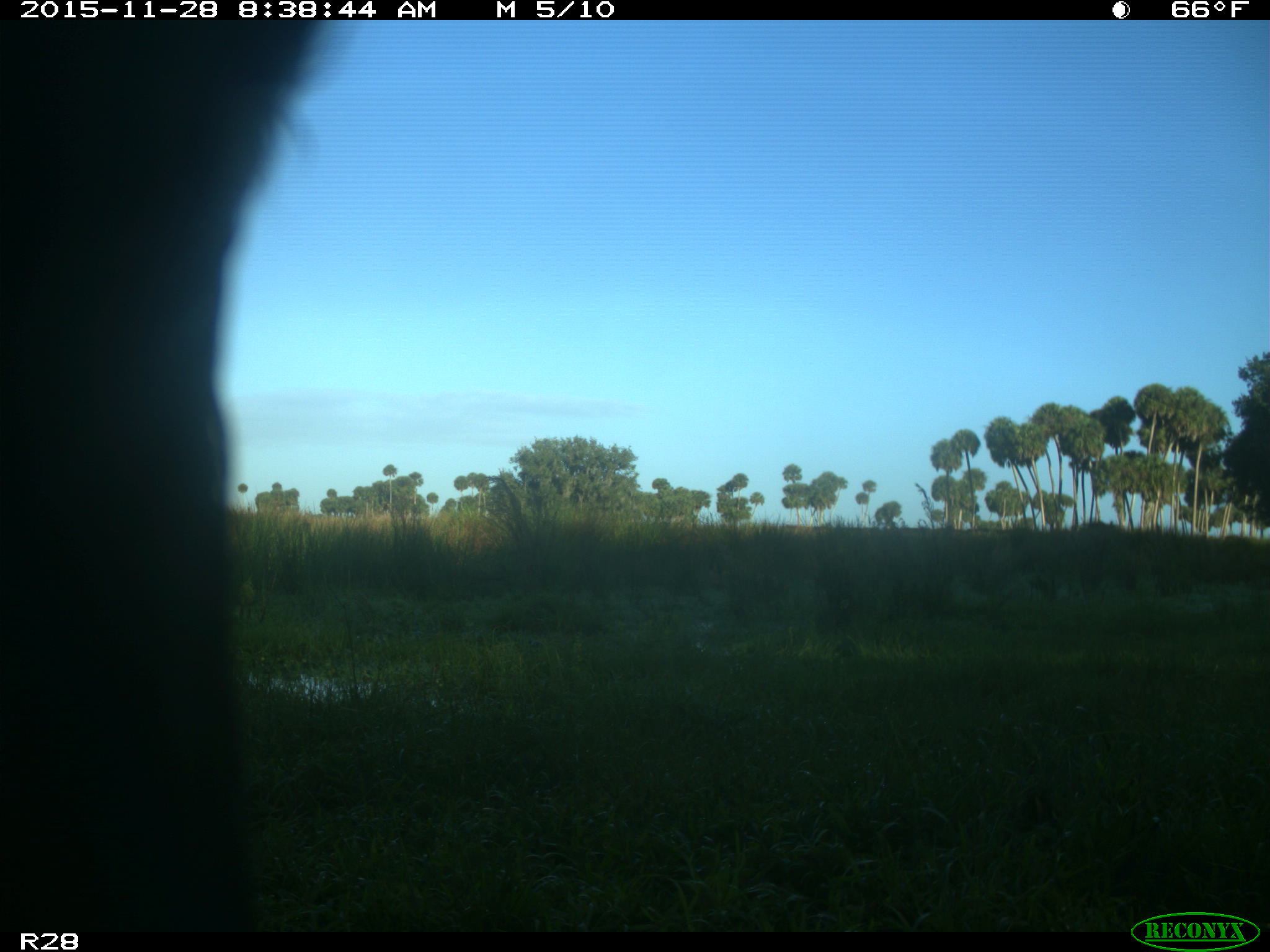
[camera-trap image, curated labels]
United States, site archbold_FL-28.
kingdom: Animalia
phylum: Chordata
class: Mammalia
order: Artiodactyla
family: Bovidae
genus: Bos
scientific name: Bos taurus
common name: domestic cow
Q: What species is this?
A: Bos taurus (domestic cow).